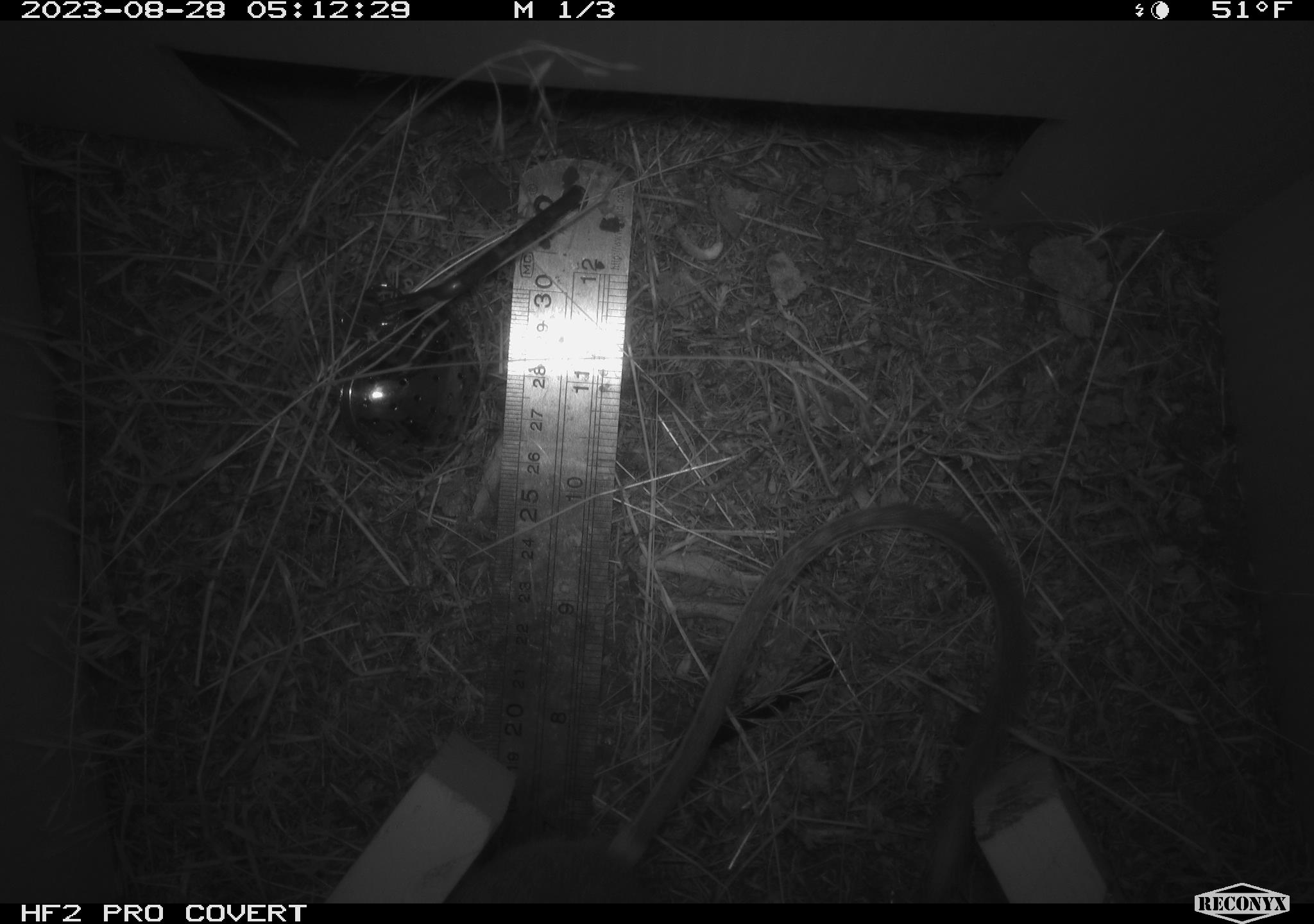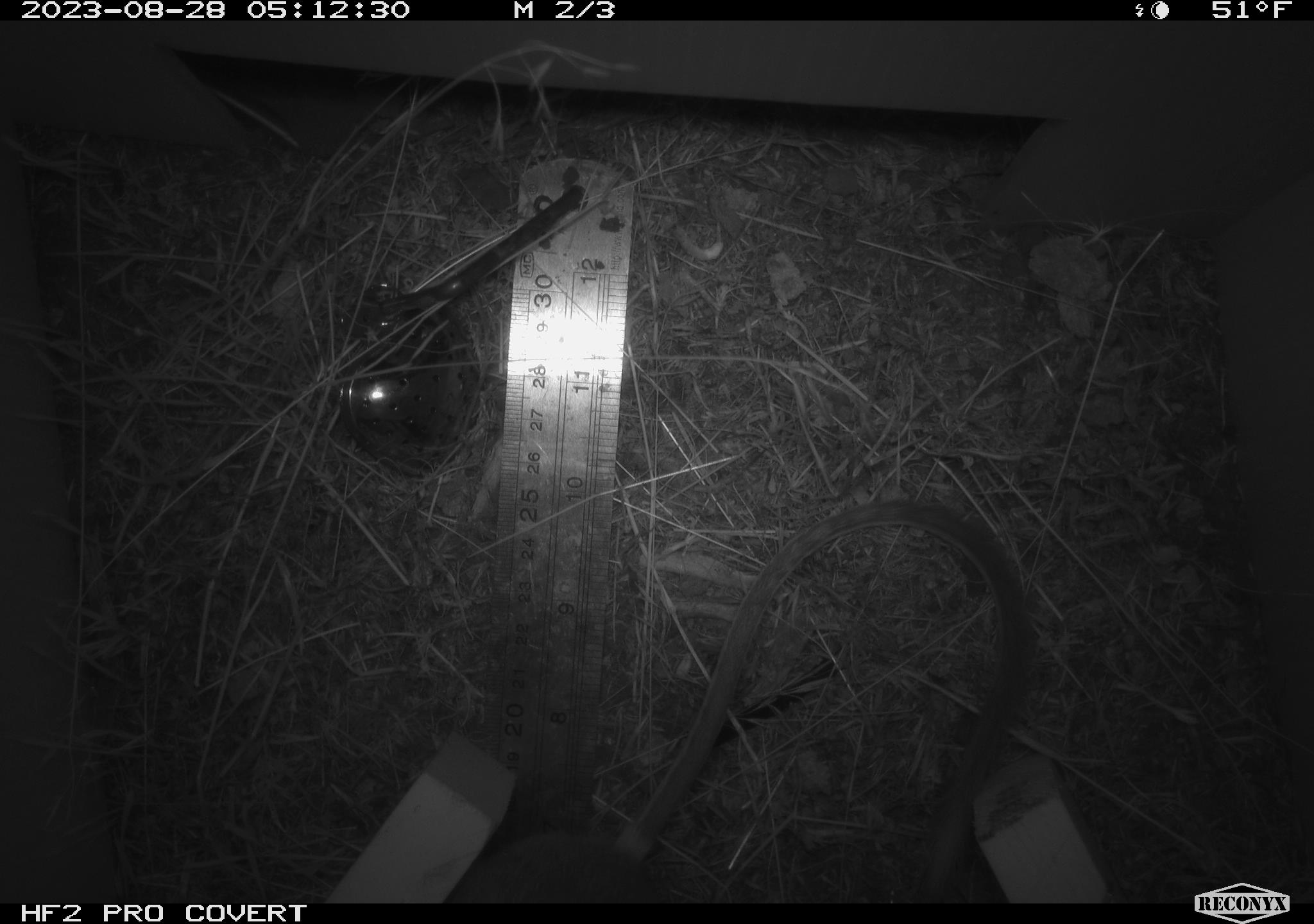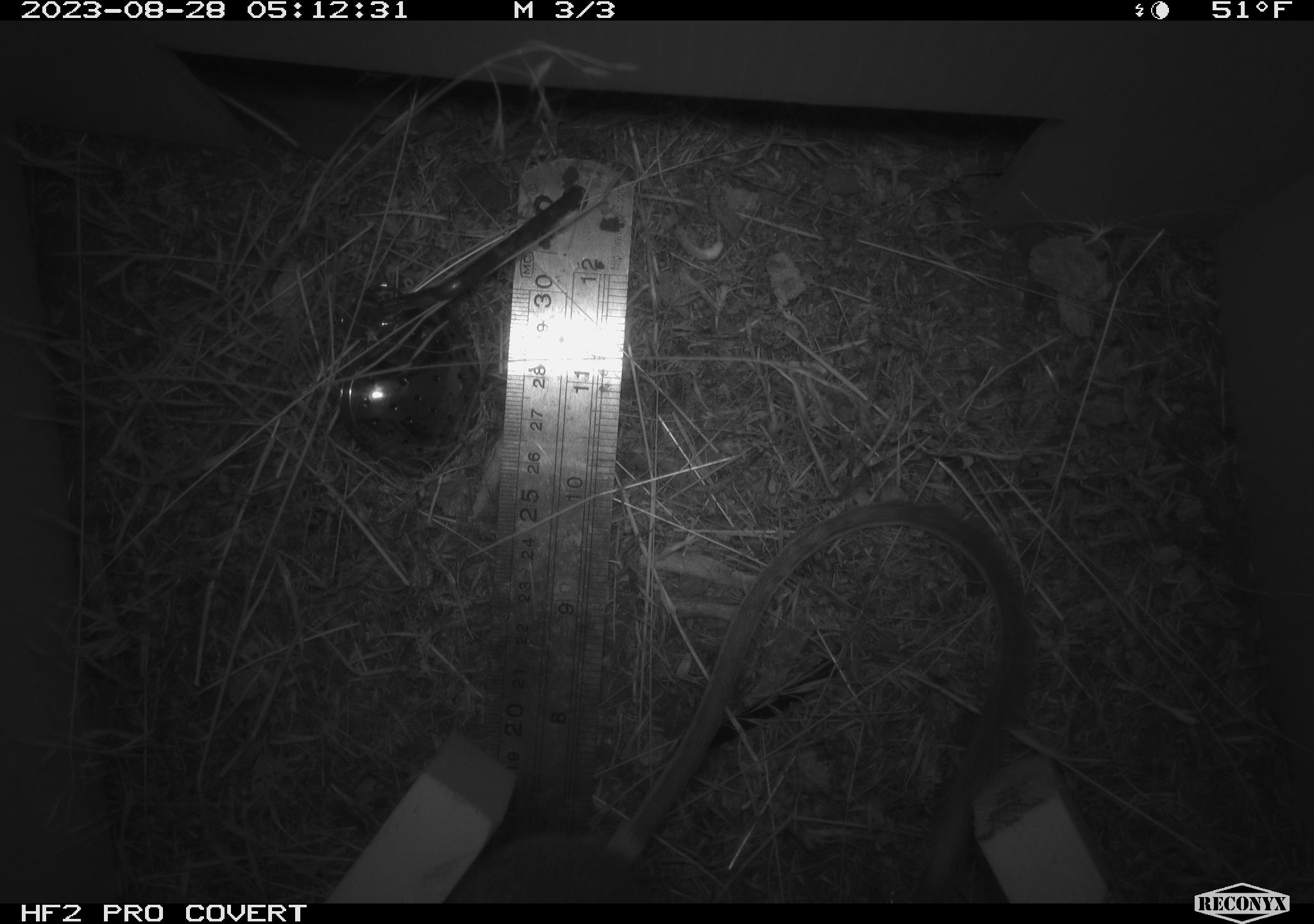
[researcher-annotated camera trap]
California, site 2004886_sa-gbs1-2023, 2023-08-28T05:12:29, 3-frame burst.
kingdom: Animalia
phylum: Chordata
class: Mammalia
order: Rodentia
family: Heteromyidae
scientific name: Heteromyidae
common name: kangaroo rats and pocket mice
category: heteromyidae family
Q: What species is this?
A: Heteromyidae family (kangaroo rats and pocket mice) (Heteromyidae).